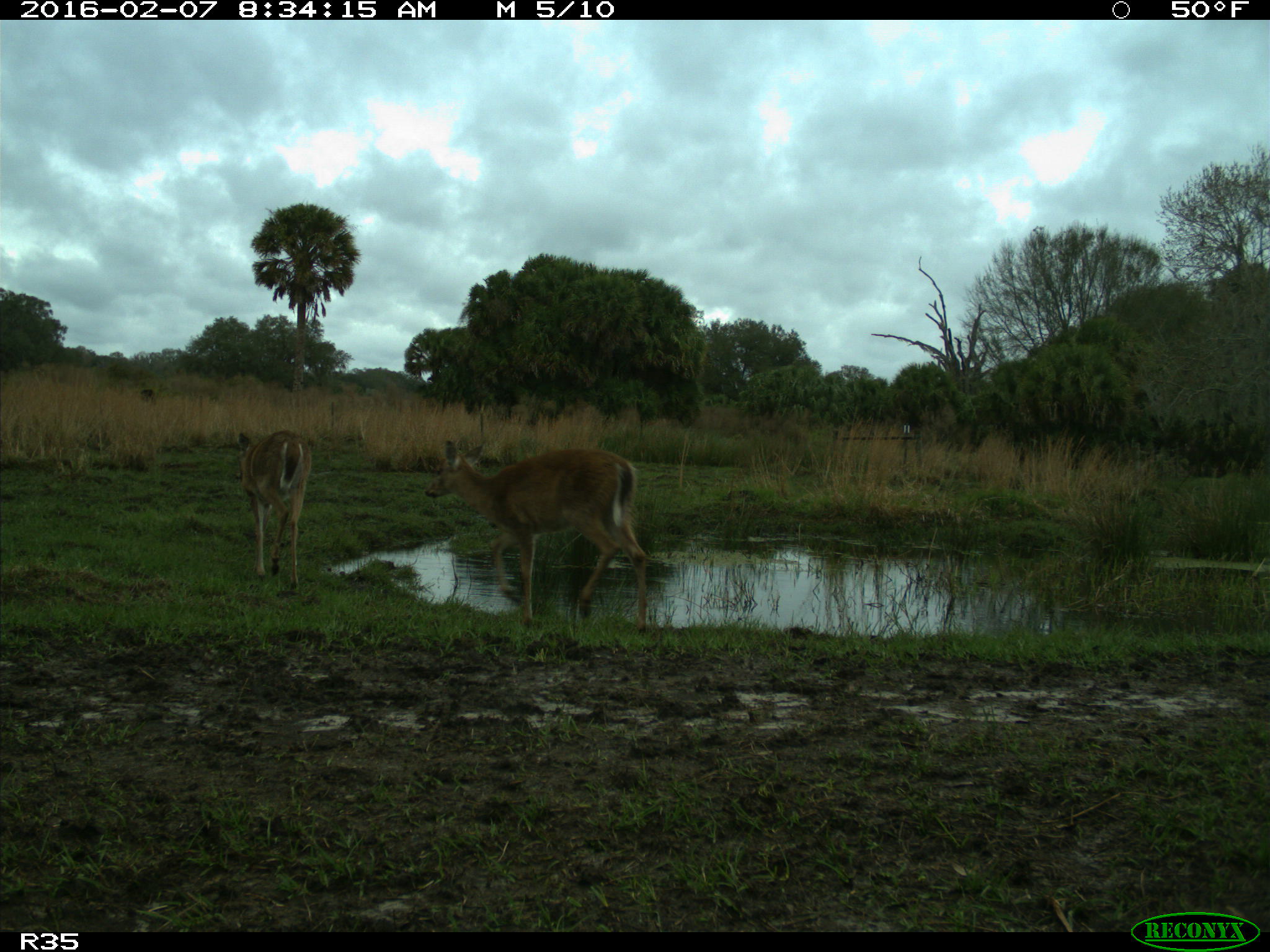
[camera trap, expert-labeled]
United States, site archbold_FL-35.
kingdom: Animalia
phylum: Chordata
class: Mammalia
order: Artiodactyla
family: Cervidae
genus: Odocoileus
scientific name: Odocoileus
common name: deer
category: unidentified deer